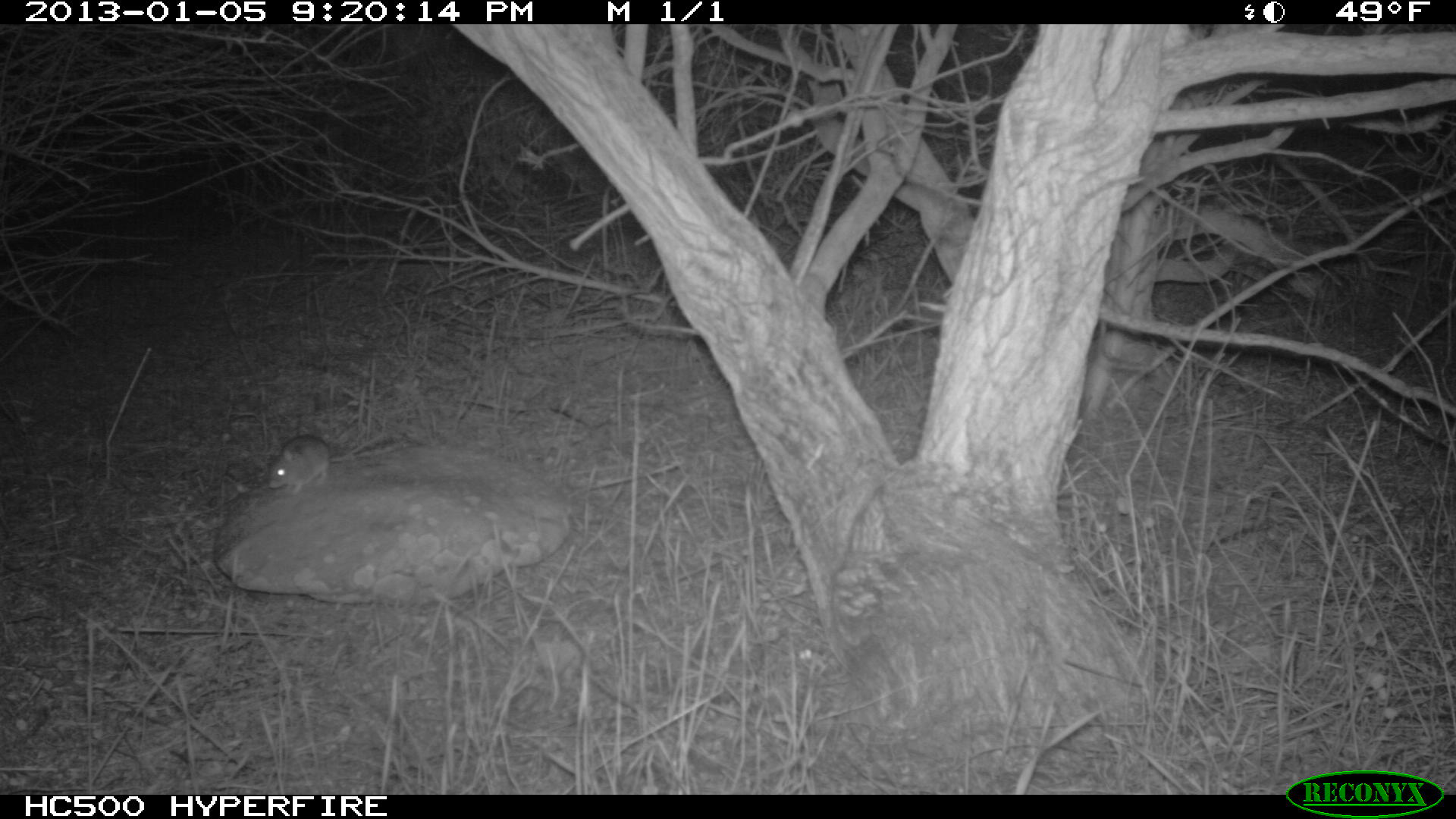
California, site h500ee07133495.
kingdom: Animalia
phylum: Chordata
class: Mammalia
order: Rodentia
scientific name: Rodentia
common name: rodent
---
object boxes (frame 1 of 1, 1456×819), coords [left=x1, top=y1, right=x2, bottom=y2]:
rodent: [left=268, top=432, right=388, bottom=496]